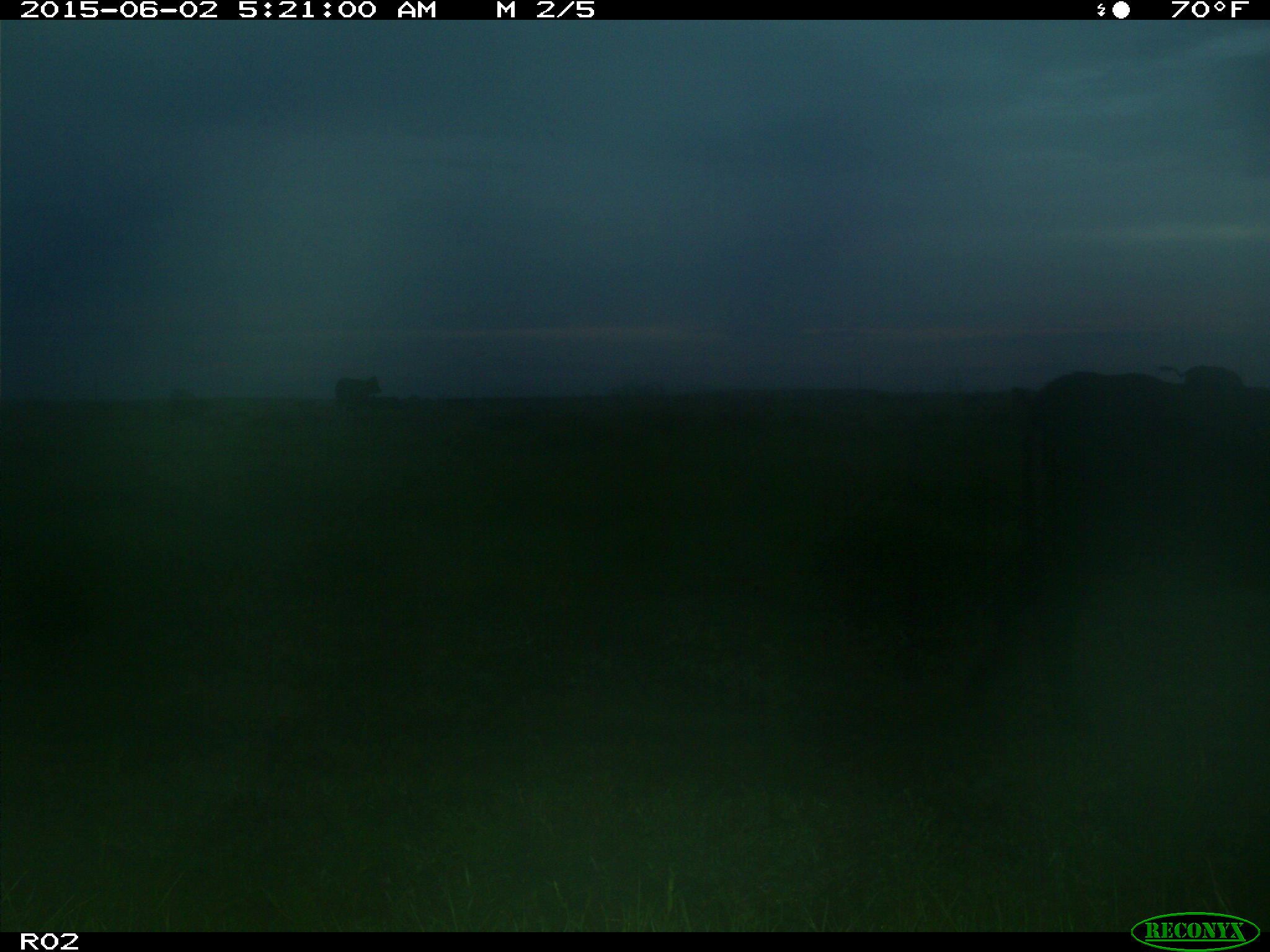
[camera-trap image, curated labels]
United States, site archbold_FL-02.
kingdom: Animalia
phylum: Chordata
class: Mammalia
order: Artiodactyla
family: Bovidae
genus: Bos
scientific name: Bos taurus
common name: domestic cow